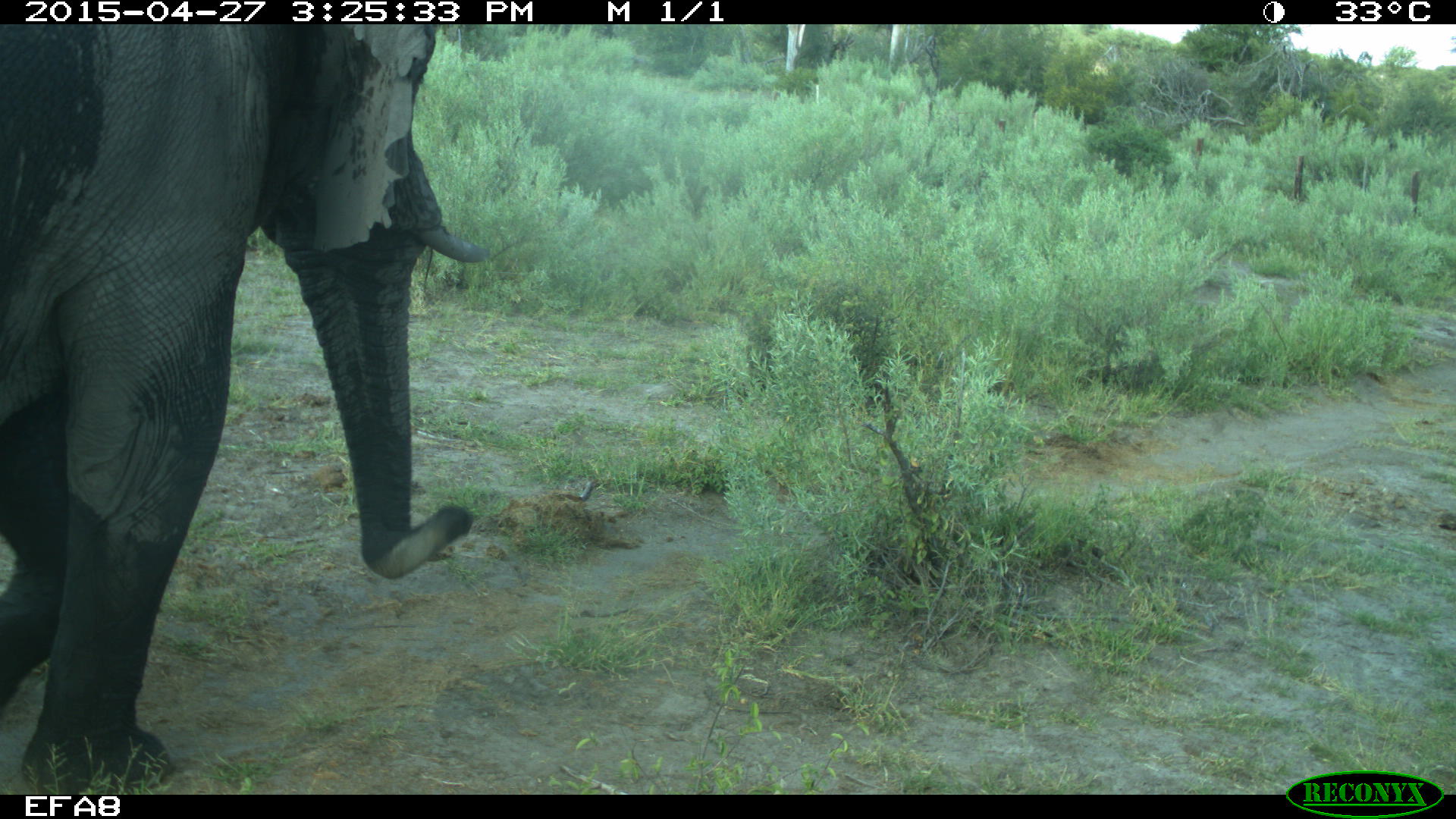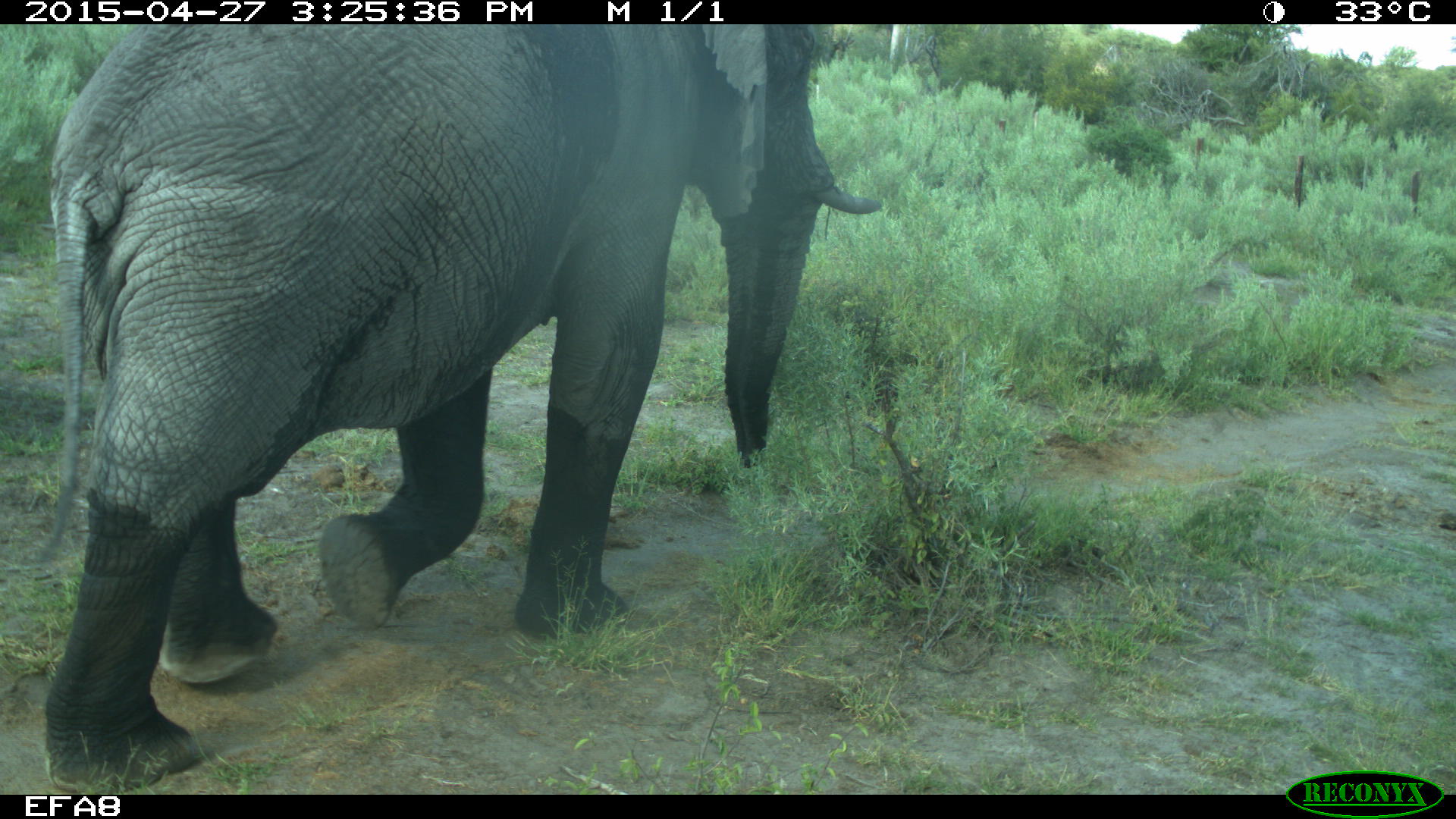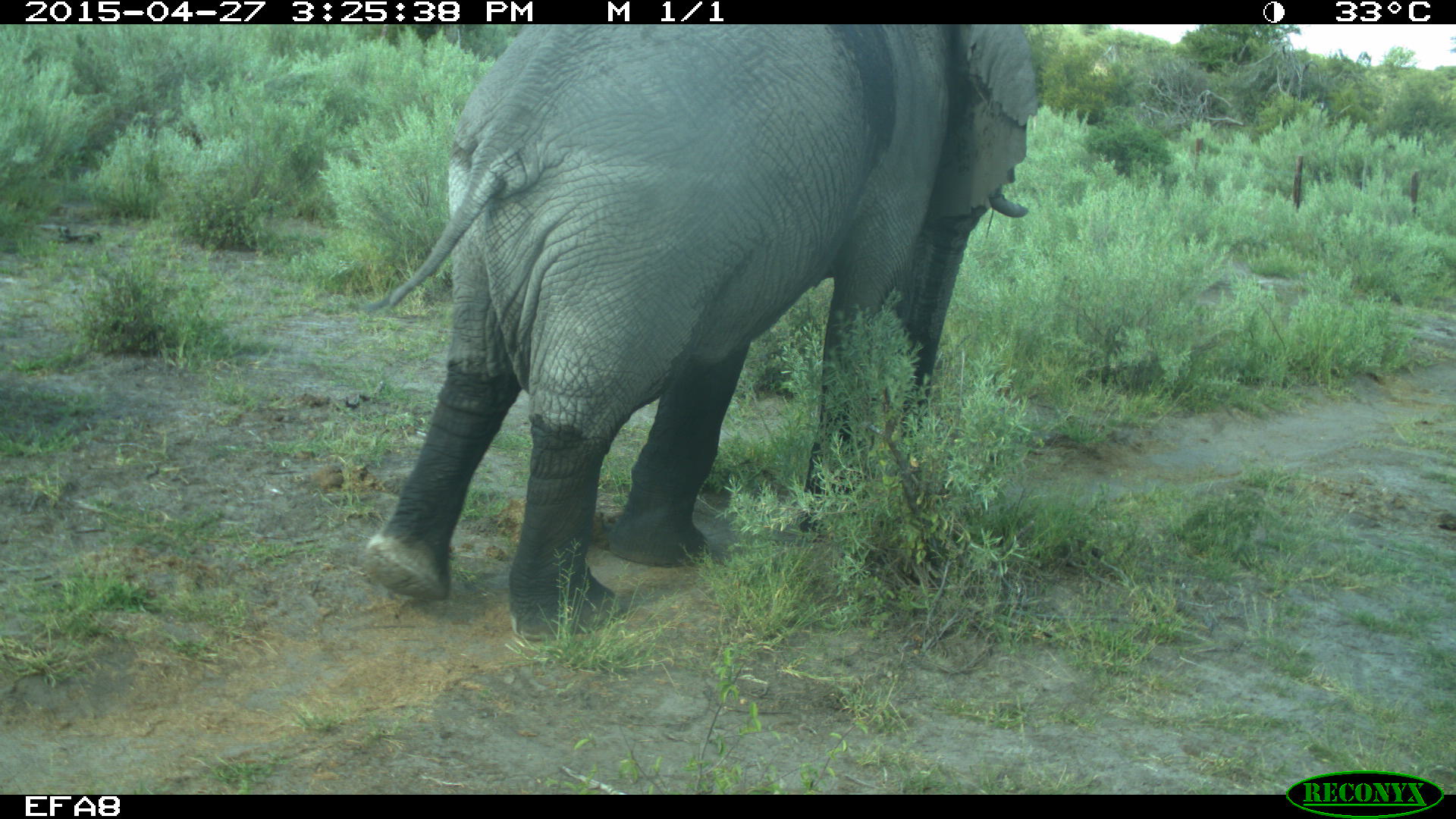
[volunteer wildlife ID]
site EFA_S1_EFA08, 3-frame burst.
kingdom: Animalia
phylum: Chordata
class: Mammalia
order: Proboscidea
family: Elephantidae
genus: Loxodonta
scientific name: Loxodonta africana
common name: african bush elephant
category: elephant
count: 1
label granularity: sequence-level